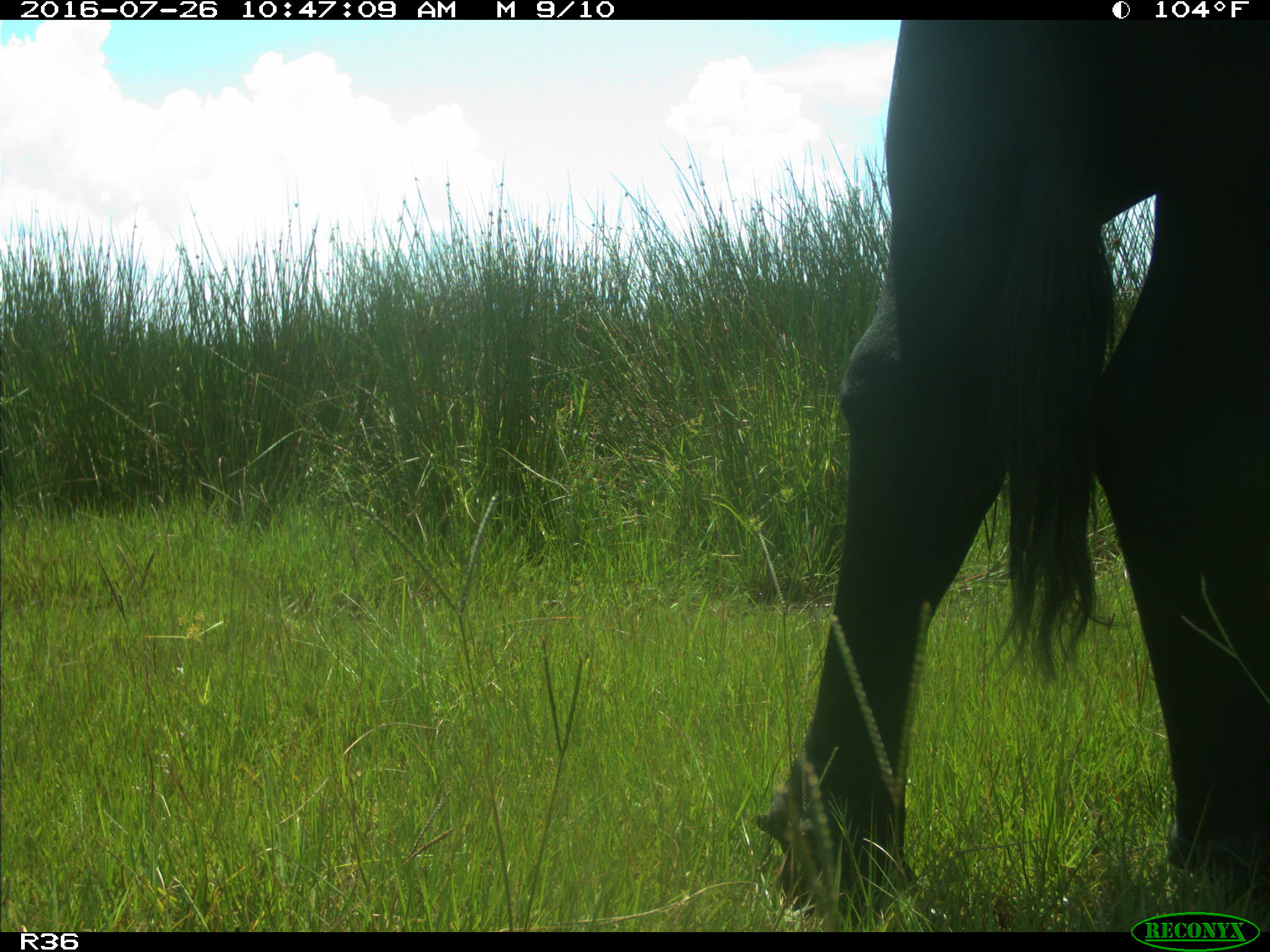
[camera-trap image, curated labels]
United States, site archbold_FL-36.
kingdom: Animalia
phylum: Chordata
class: Mammalia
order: Artiodactyla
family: Bovidae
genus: Bos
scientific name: Bos taurus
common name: domestic cow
Bos taurus (domestic cow).